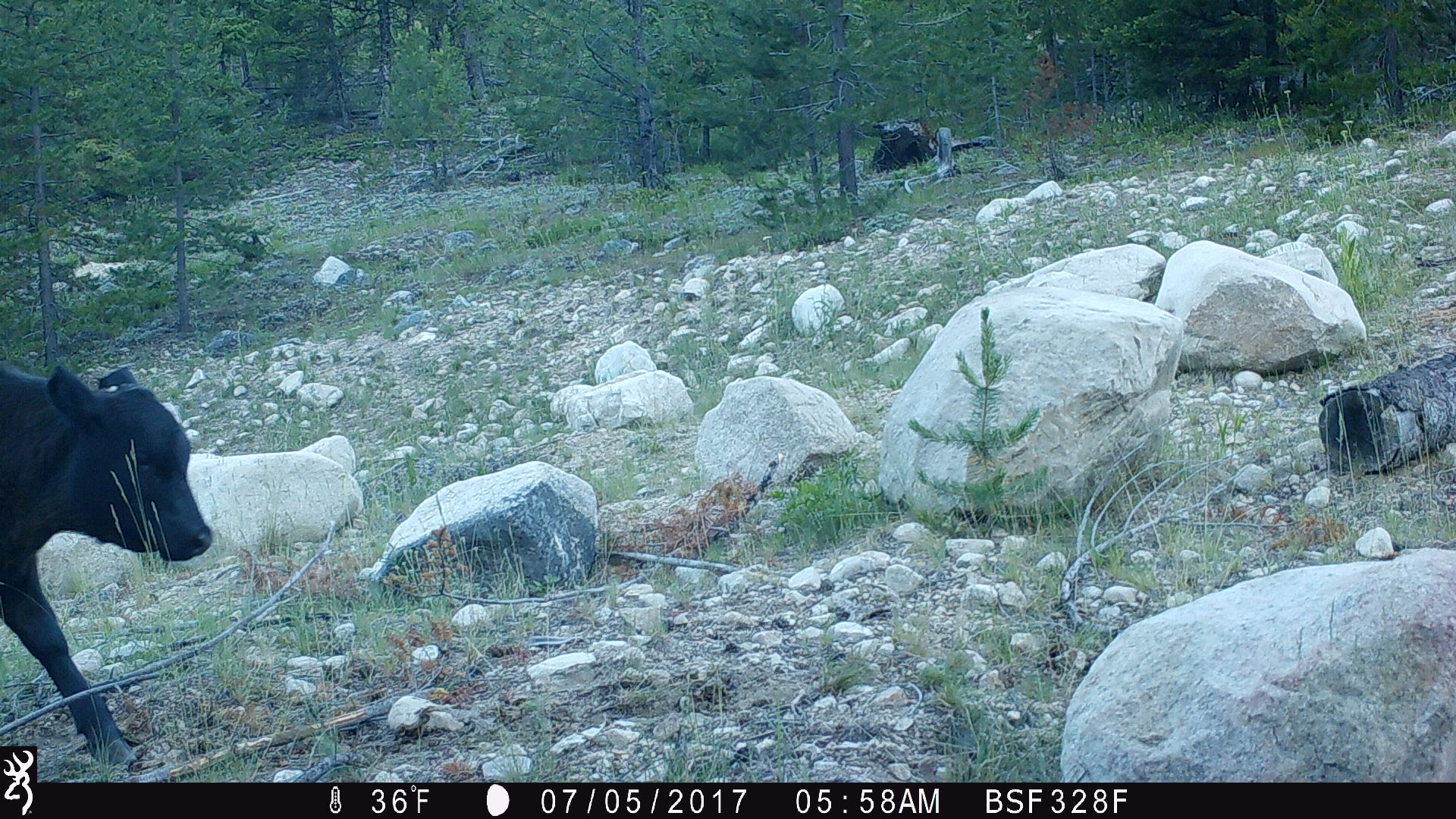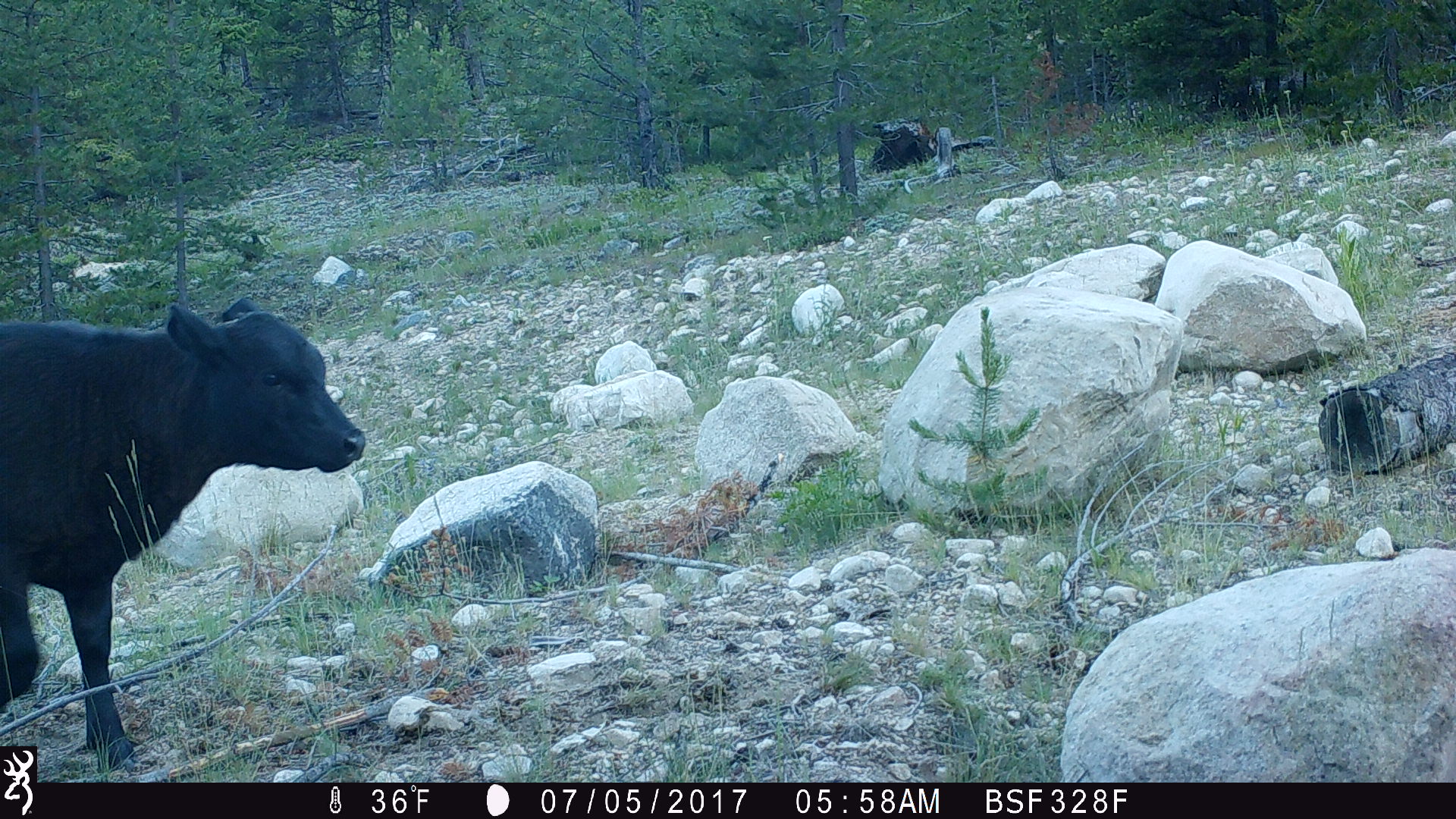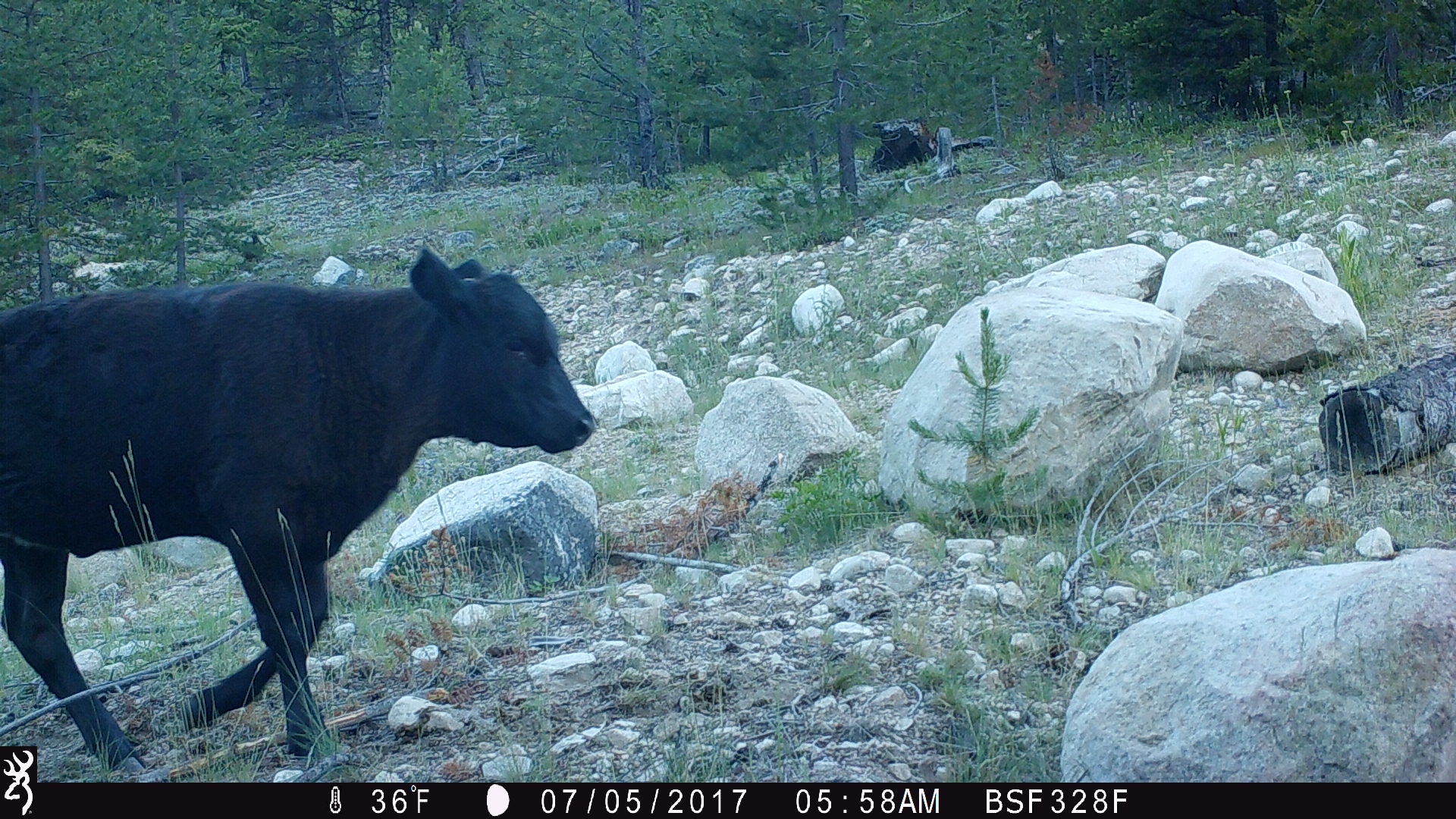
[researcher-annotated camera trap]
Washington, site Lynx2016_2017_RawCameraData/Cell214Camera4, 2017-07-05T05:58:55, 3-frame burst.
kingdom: Animalia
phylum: Chordata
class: Mammalia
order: Artiodactyla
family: Bovidae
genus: Bos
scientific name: Bos taurus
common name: domestic cattle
Domestic cattle (Bos taurus). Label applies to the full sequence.